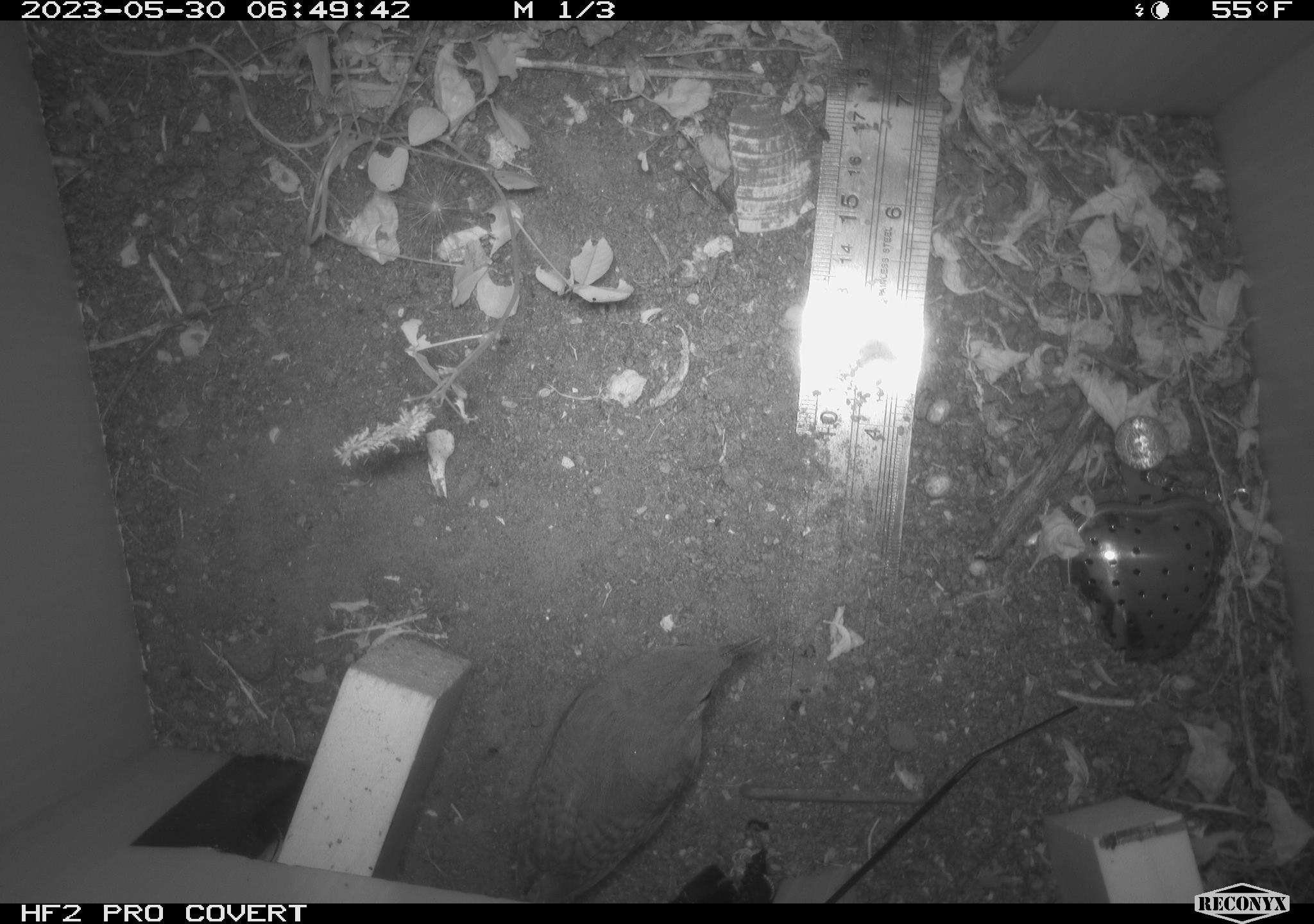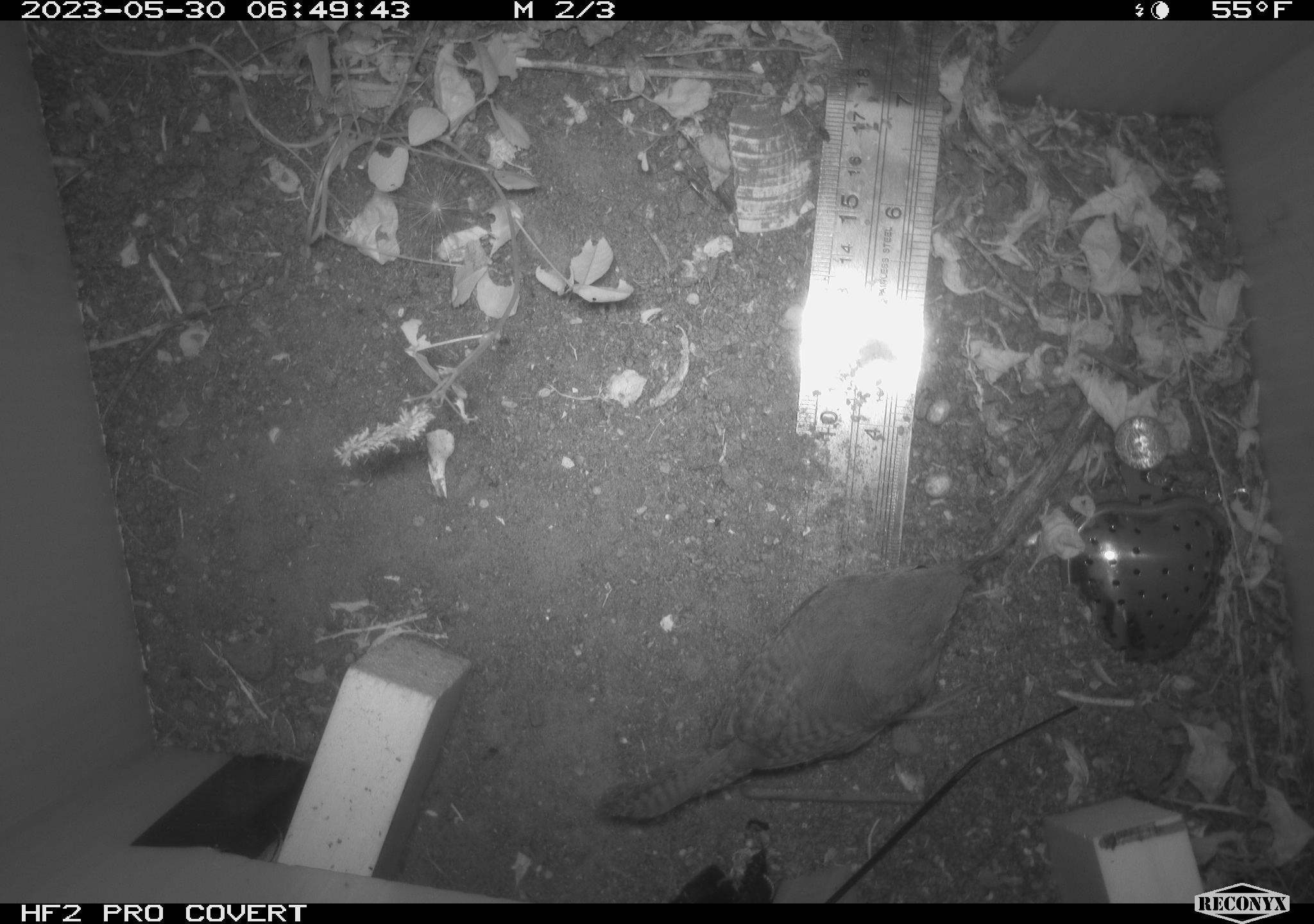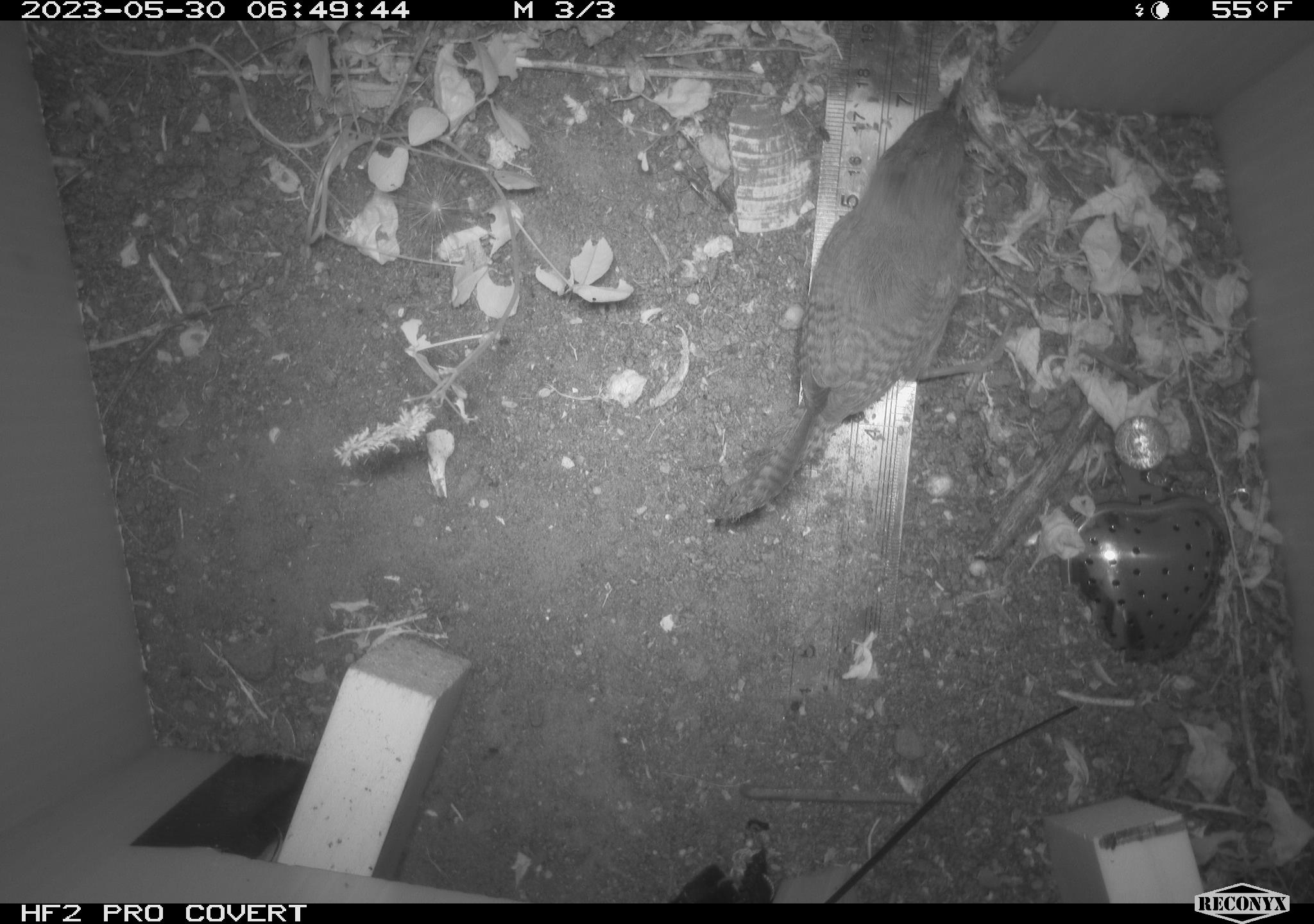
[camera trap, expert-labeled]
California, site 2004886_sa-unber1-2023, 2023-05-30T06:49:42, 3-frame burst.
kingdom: Animalia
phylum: Chordata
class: Aves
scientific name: Aves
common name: bird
Bird (Aves).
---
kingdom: Animalia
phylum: Chordata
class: Aves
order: Passeriformes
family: Troglodytidae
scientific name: Troglodytidae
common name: wren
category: troglodytidae family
Troglodytidae family (wren) (Troglodytidae).